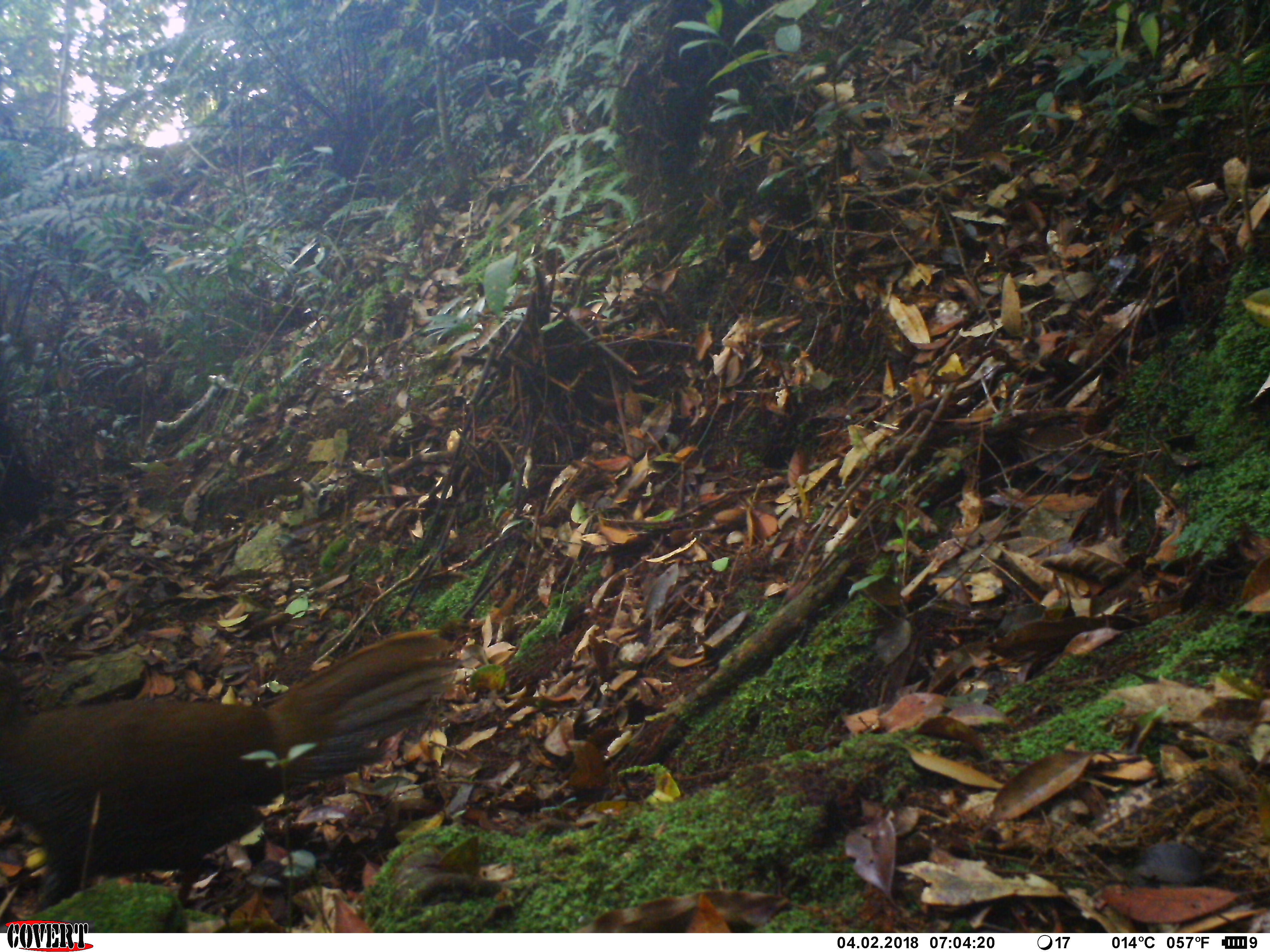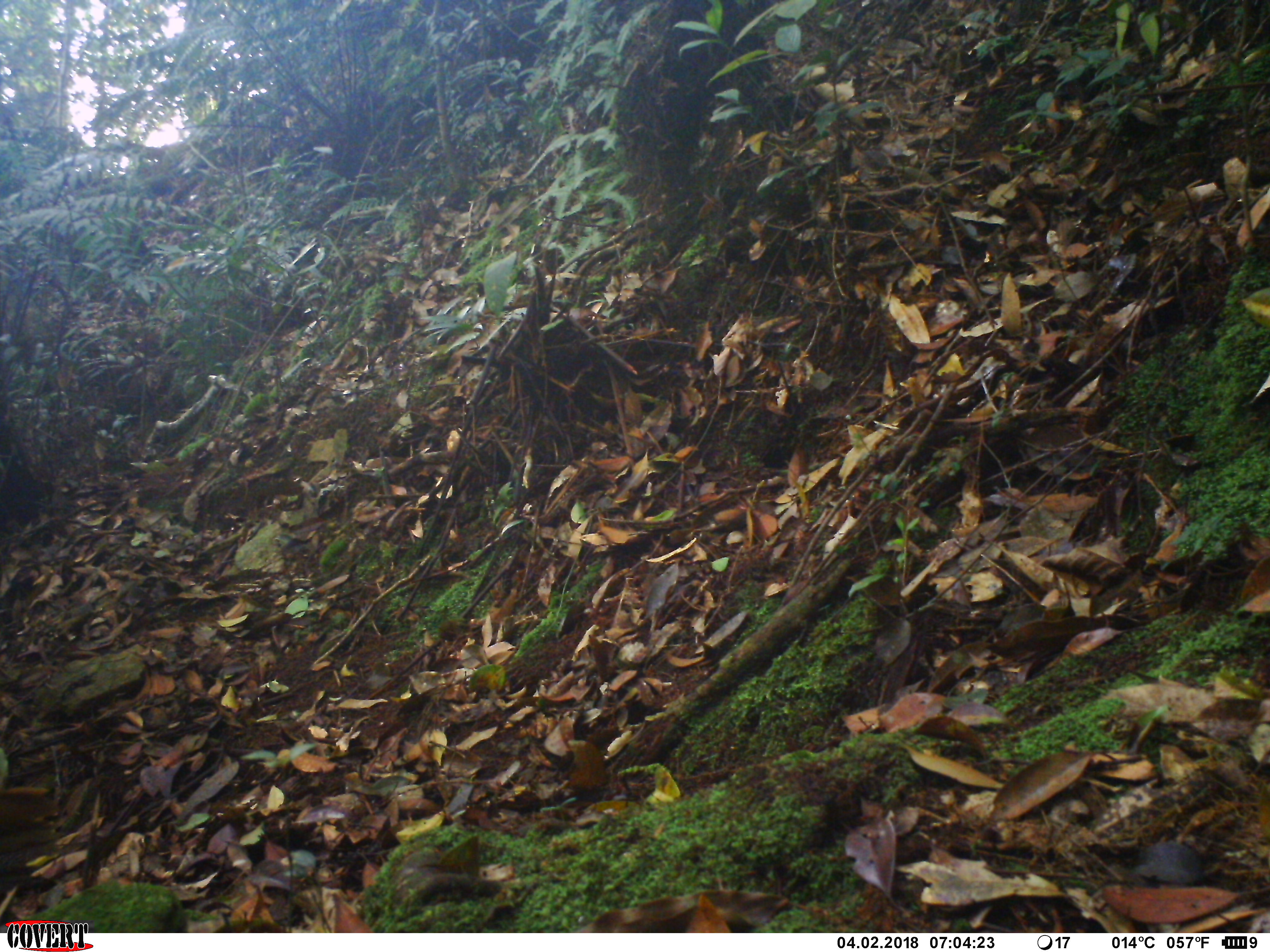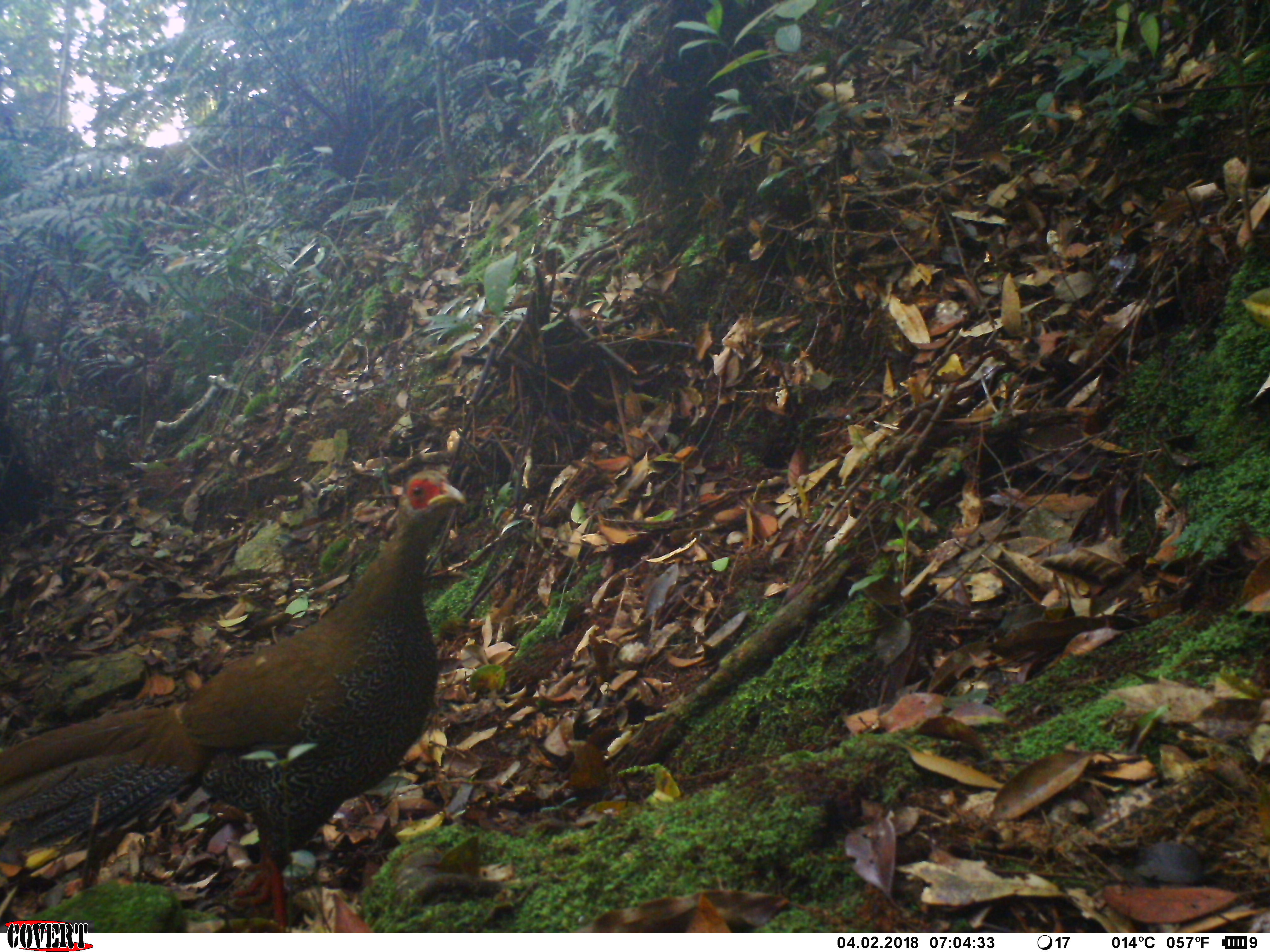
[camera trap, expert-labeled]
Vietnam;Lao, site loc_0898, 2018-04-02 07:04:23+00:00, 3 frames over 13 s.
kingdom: Animalia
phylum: Chordata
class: Aves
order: Galliformes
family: Phasianidae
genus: Lophura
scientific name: Lophura nycthemera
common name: silver pheasant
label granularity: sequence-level